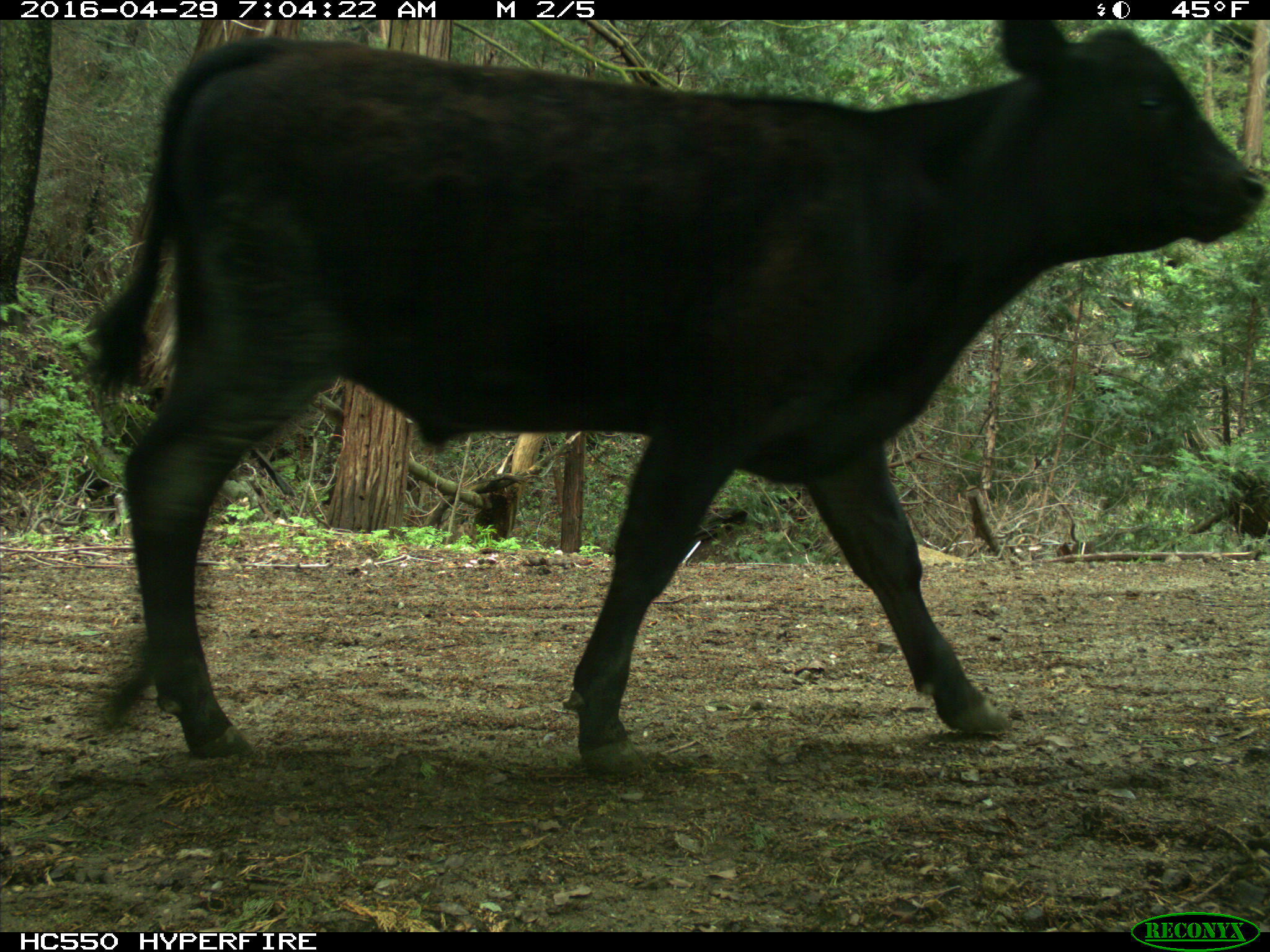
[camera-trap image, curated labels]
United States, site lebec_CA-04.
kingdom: Animalia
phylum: Chordata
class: Mammalia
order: Artiodactyla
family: Bovidae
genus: Bos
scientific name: Bos taurus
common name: domestic cow